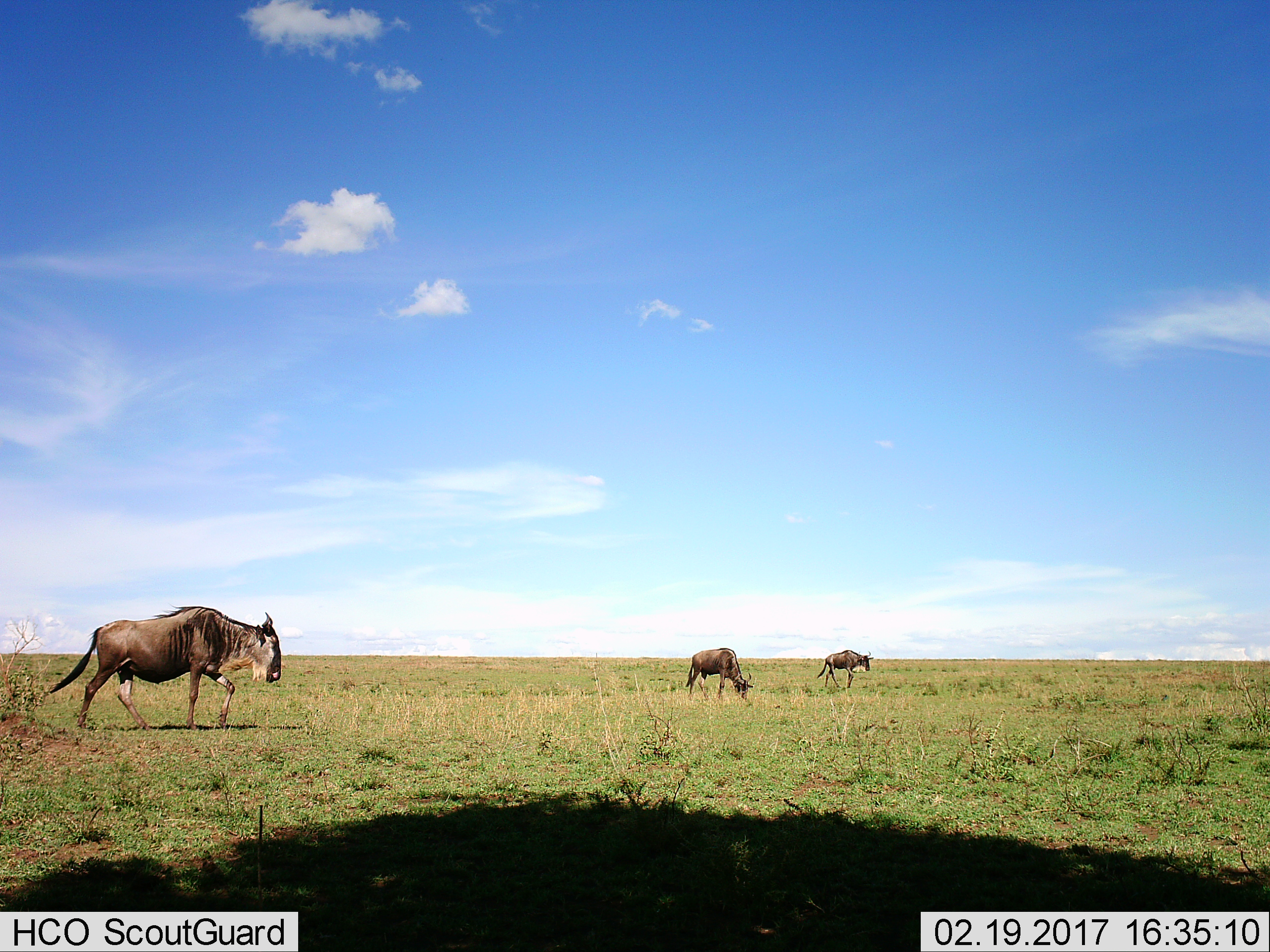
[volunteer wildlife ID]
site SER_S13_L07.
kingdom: Animalia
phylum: Chordata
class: Mammalia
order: Artiodactyla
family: Bovidae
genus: Connochaetes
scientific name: Connochaetes taurinus taurinus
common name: blue wildebeest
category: wildebeestblue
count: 3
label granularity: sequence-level